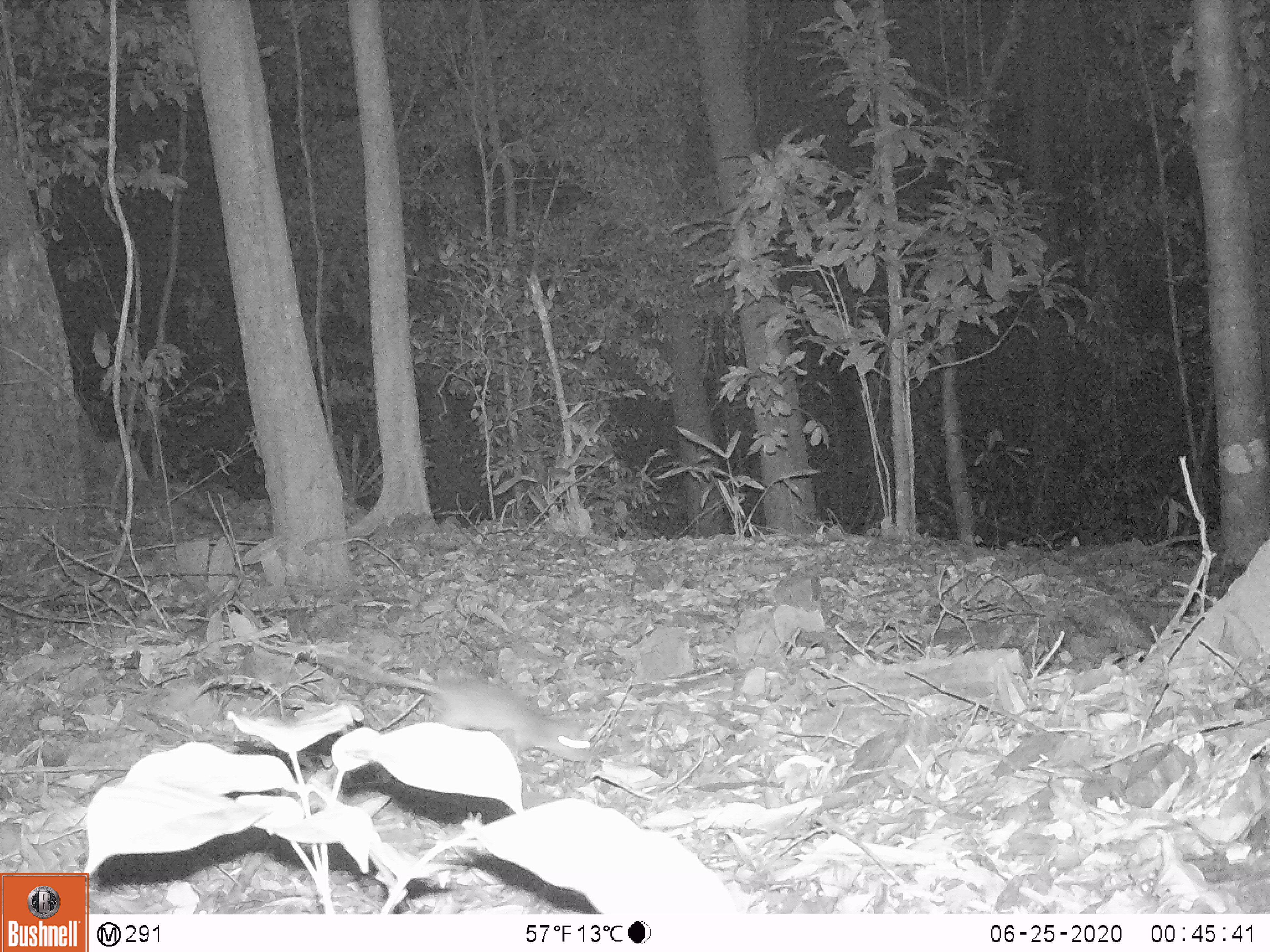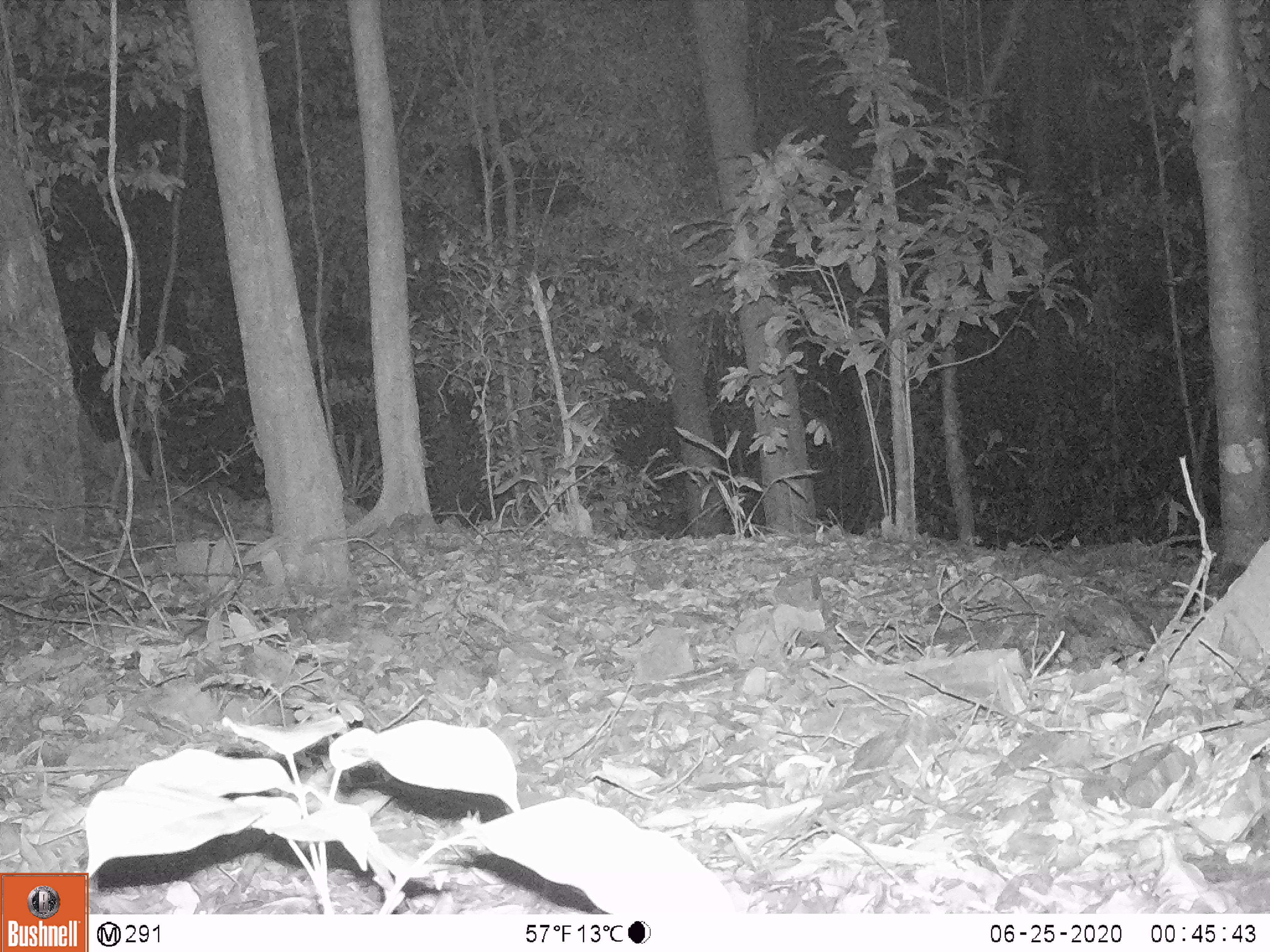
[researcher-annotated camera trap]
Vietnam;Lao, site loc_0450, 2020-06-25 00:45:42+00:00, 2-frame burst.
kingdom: Animalia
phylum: Chordata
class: Mammalia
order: Rodentia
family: Muridae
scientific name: Muridae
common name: old-world mice and rats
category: unidentified murid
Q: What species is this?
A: Unidentified murid (old-world mice and rats) (Muridae).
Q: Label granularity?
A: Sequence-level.